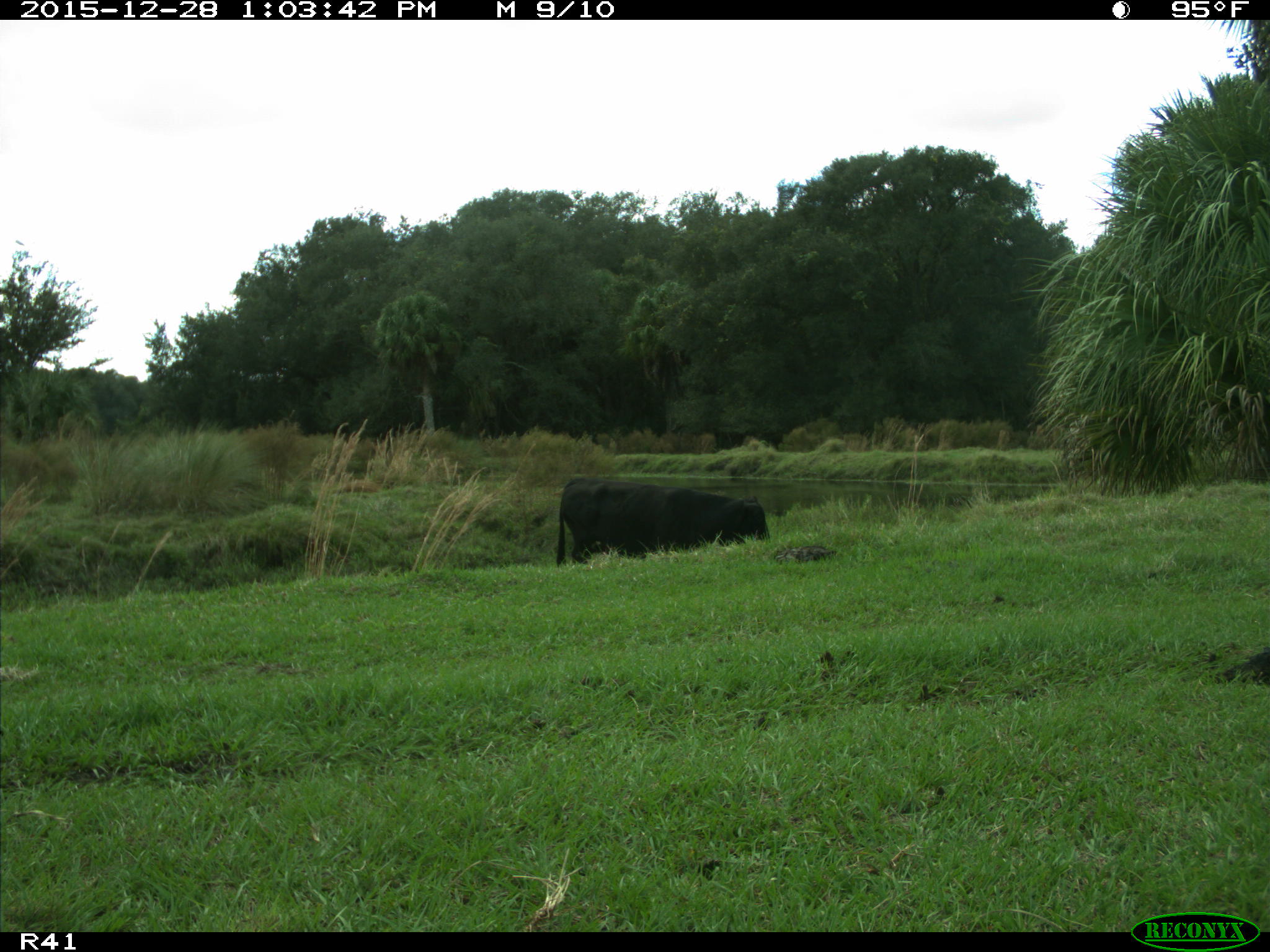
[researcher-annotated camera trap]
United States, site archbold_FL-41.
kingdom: Animalia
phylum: Chordata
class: Mammalia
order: Artiodactyla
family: Bovidae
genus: Bos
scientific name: Bos taurus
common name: domestic cow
Bos taurus (domestic cow).